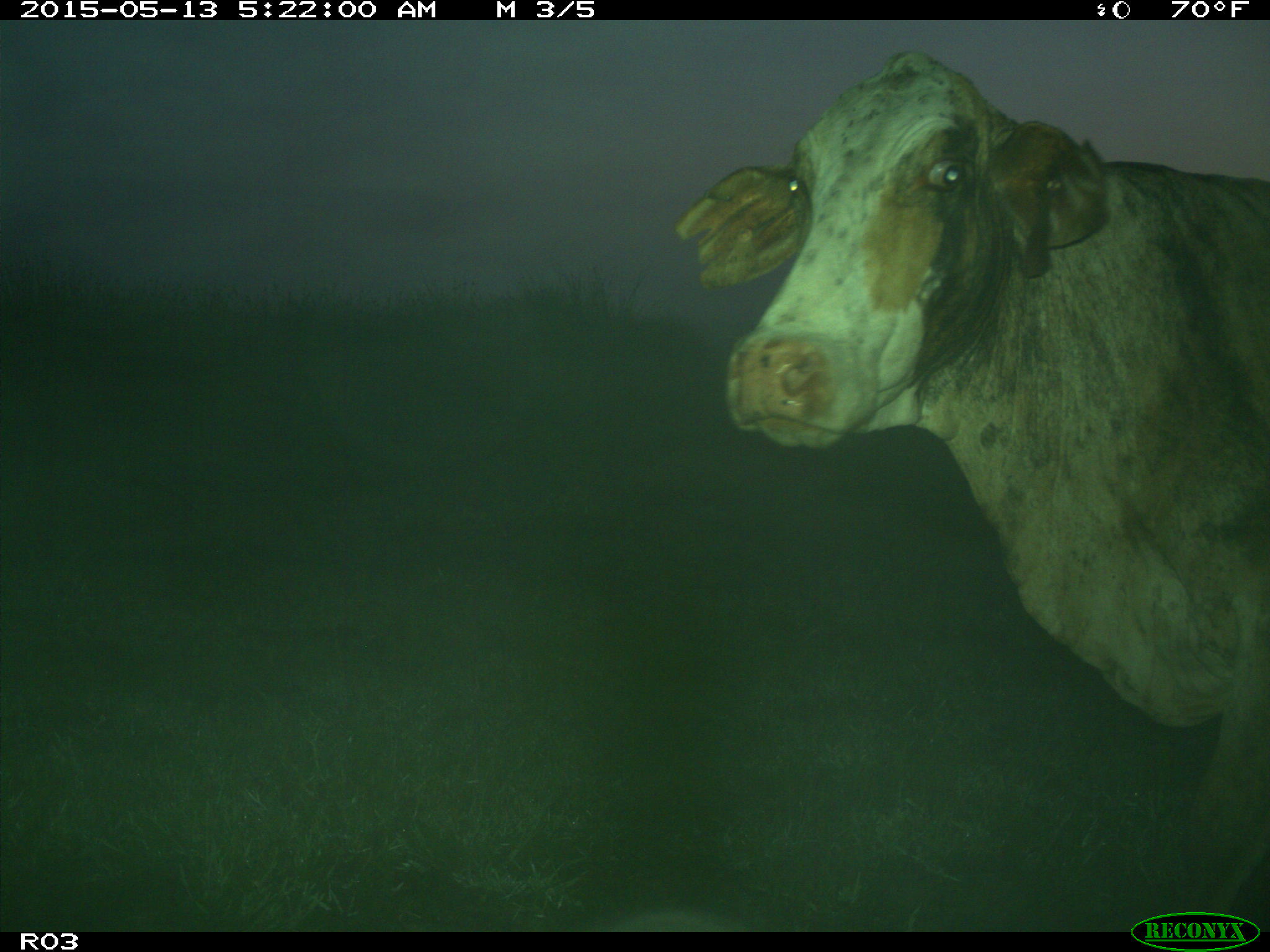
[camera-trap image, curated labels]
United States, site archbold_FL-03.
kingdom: Animalia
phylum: Chordata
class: Mammalia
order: Artiodactyla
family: Bovidae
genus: Bos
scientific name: Bos taurus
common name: domestic cow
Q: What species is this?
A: Bos taurus (domestic cow).